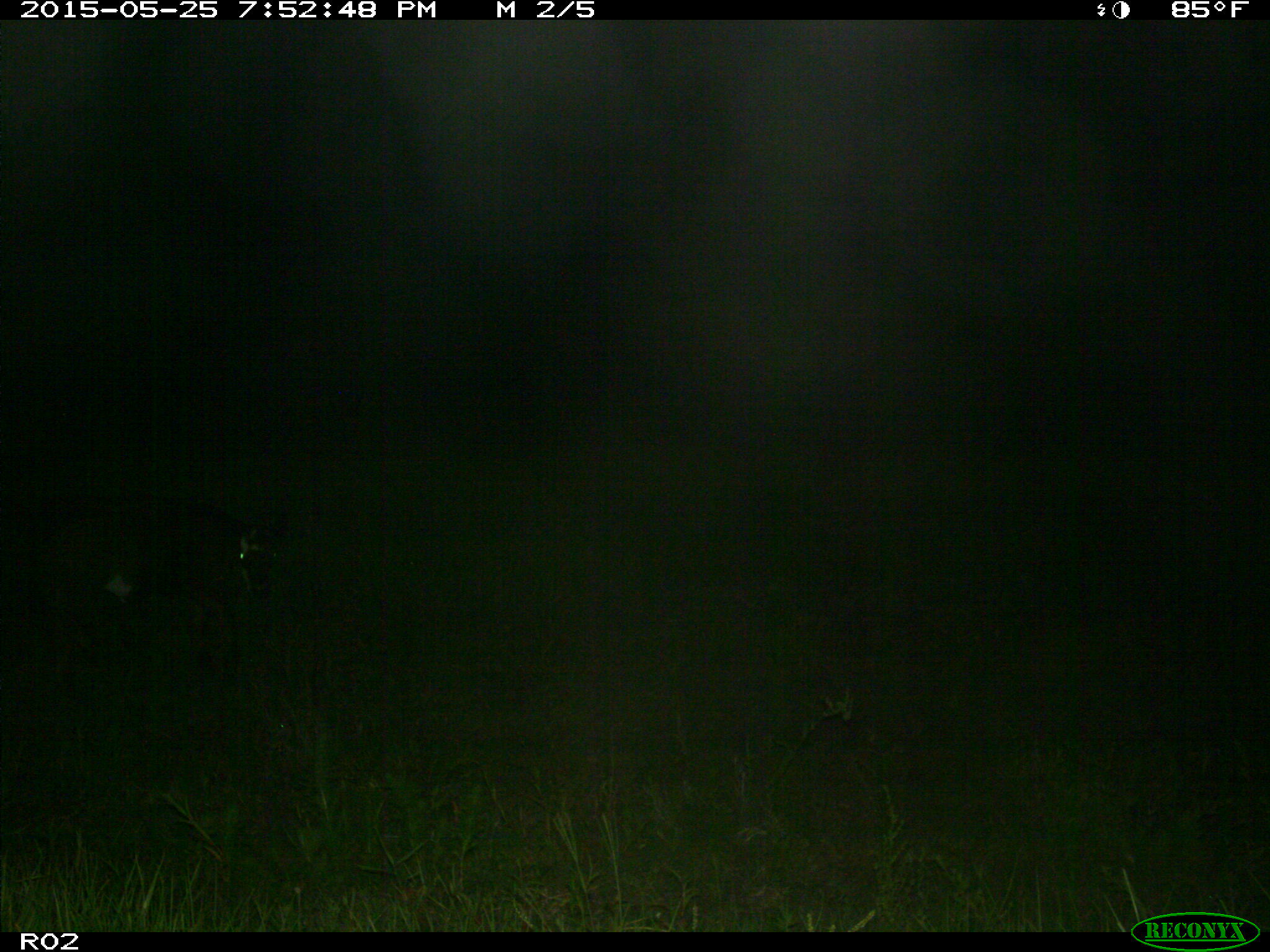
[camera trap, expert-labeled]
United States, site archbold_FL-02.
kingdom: Animalia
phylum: Chordata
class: Mammalia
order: Artiodactyla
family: Bovidae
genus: Bos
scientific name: Bos taurus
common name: domestic cow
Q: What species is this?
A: Bos taurus (domestic cow).